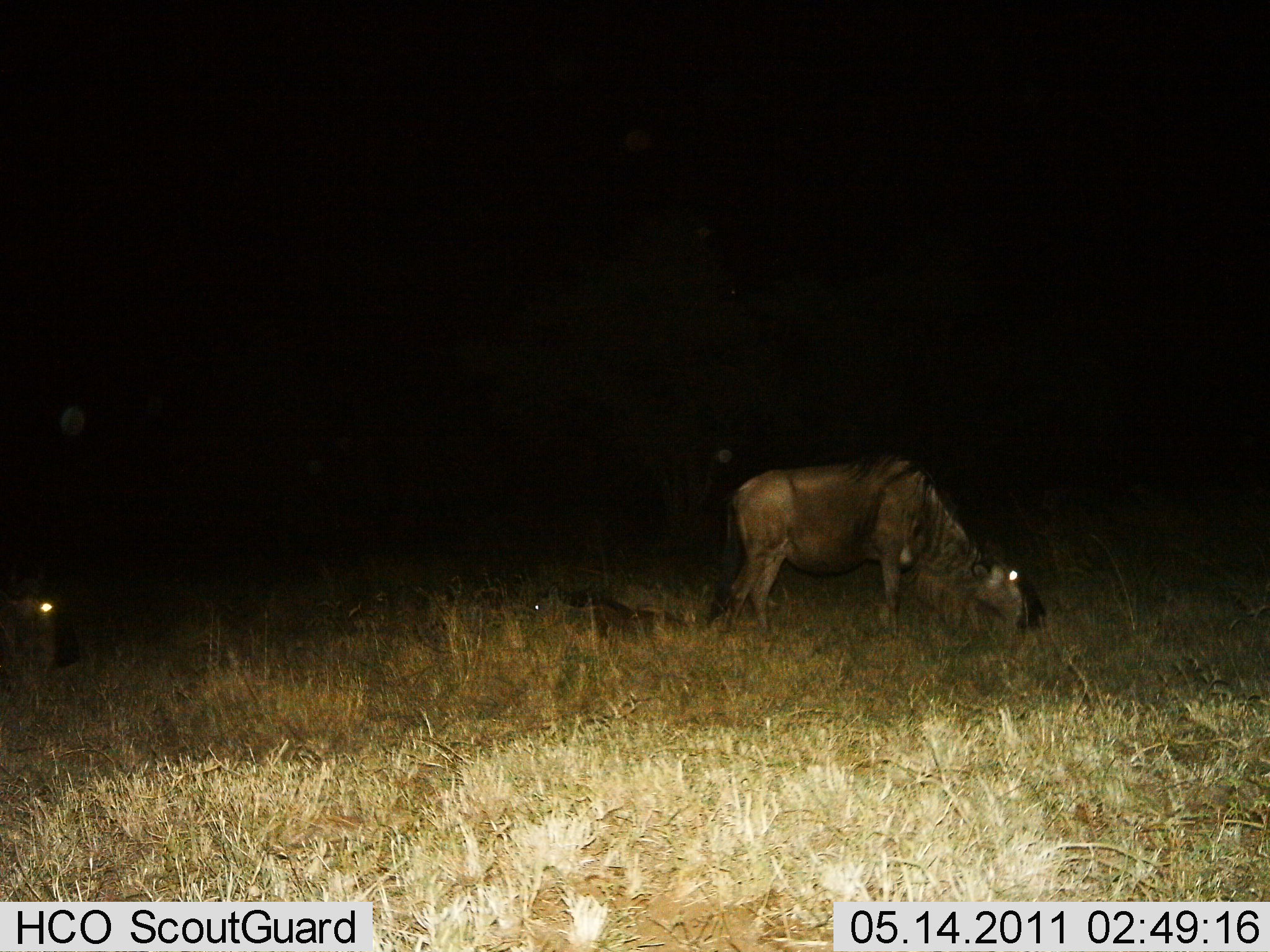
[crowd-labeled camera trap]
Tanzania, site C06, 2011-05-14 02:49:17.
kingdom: Animalia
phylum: Chordata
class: Mammalia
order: Artiodactyla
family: Bovidae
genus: Connochaetes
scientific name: Connochaetes taurinus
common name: blue wildebeest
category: wildebeest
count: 2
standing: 9%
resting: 27%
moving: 0%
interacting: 0%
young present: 18%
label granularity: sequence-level